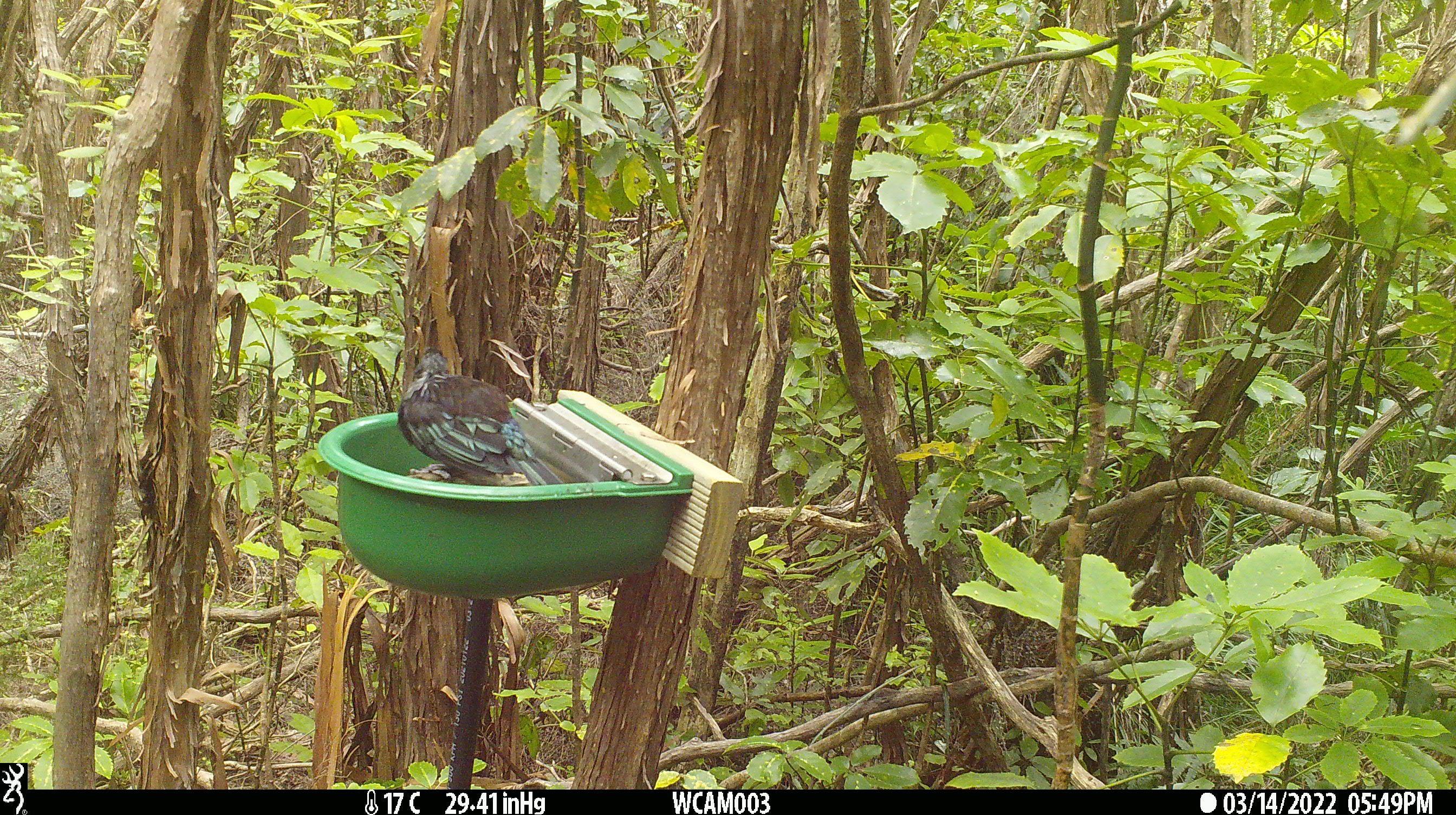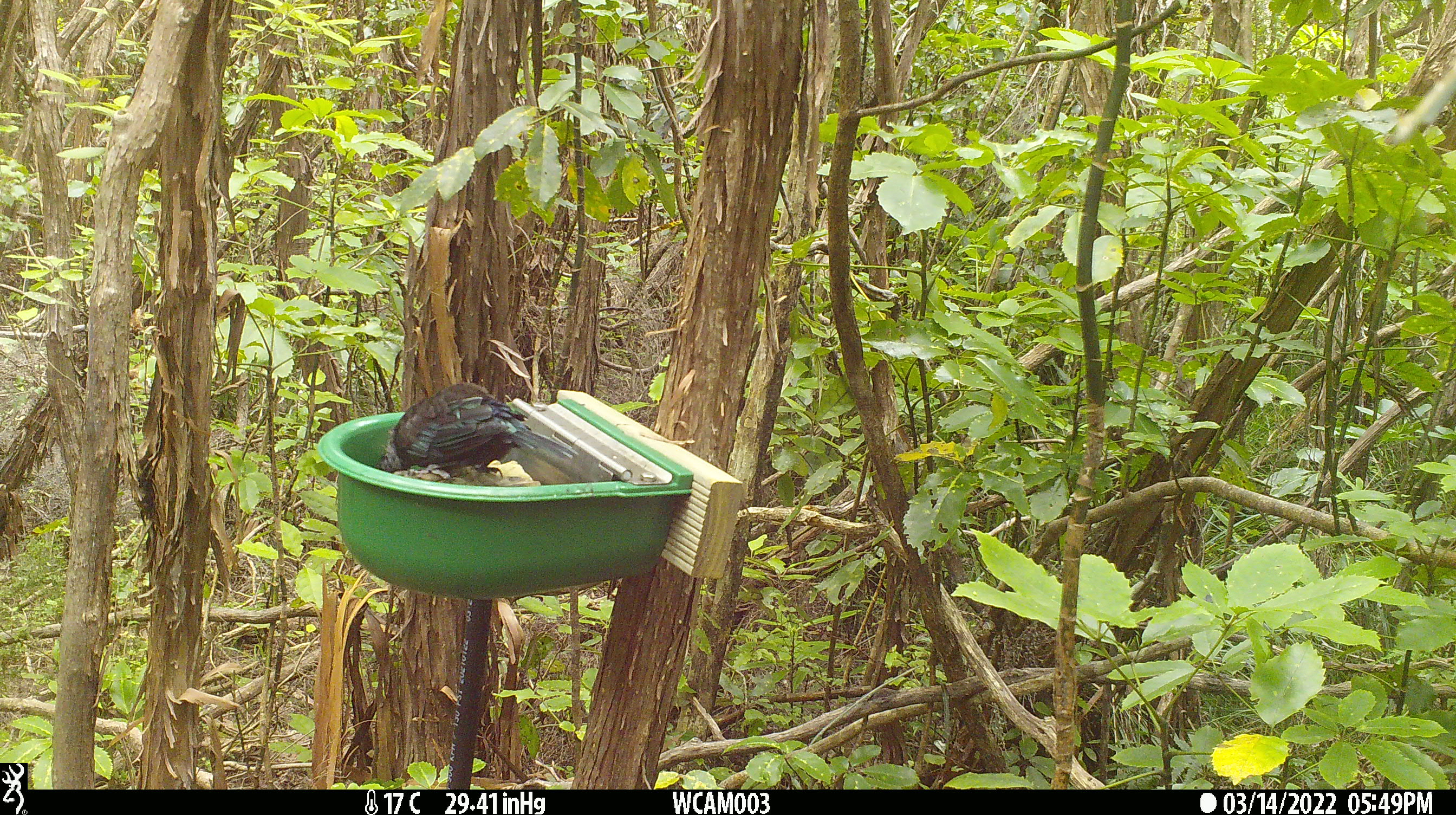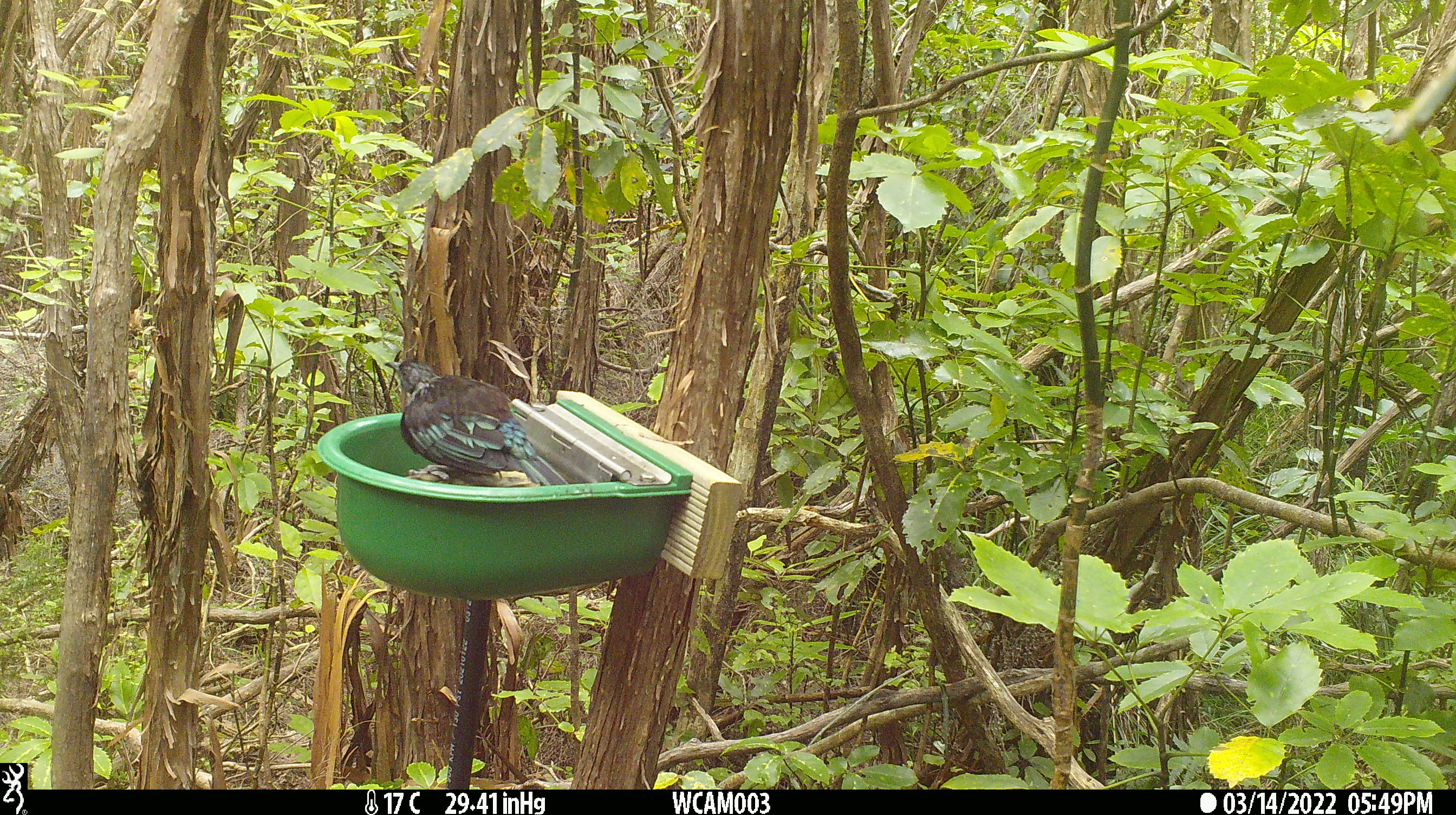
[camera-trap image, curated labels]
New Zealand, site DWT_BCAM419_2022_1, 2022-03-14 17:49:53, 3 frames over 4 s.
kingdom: Animalia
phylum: Chordata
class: Aves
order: Passeriformes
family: Meliphagidae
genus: Prosthemadera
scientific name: Prosthemadera novaeseelandiae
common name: tui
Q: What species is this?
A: Tui (Prosthemadera novaeseelandiae).